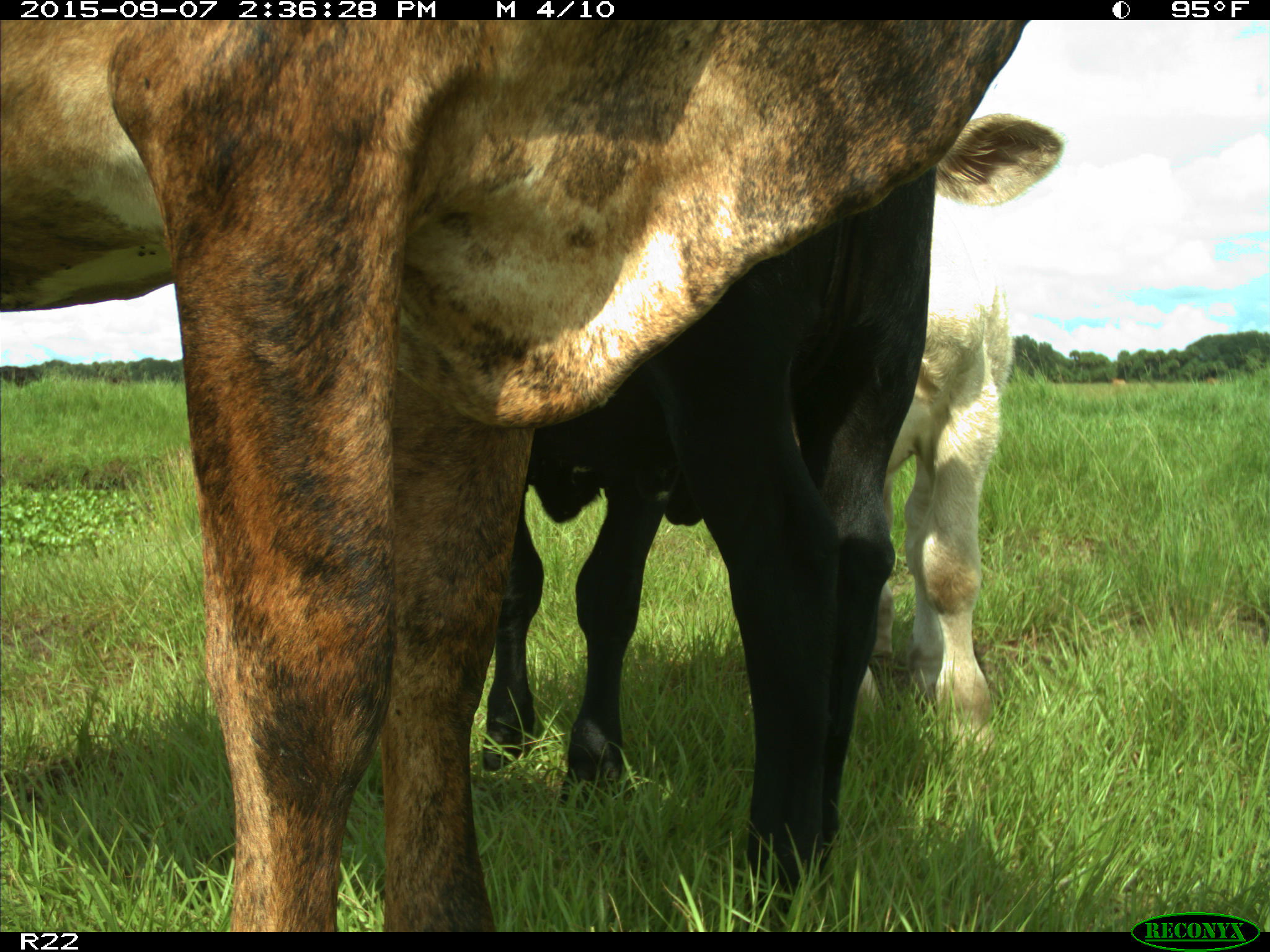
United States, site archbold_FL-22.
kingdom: Animalia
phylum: Chordata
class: Mammalia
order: Artiodactyla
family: Bovidae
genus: Bos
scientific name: Bos taurus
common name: domestic cow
Bos taurus (domestic cow).